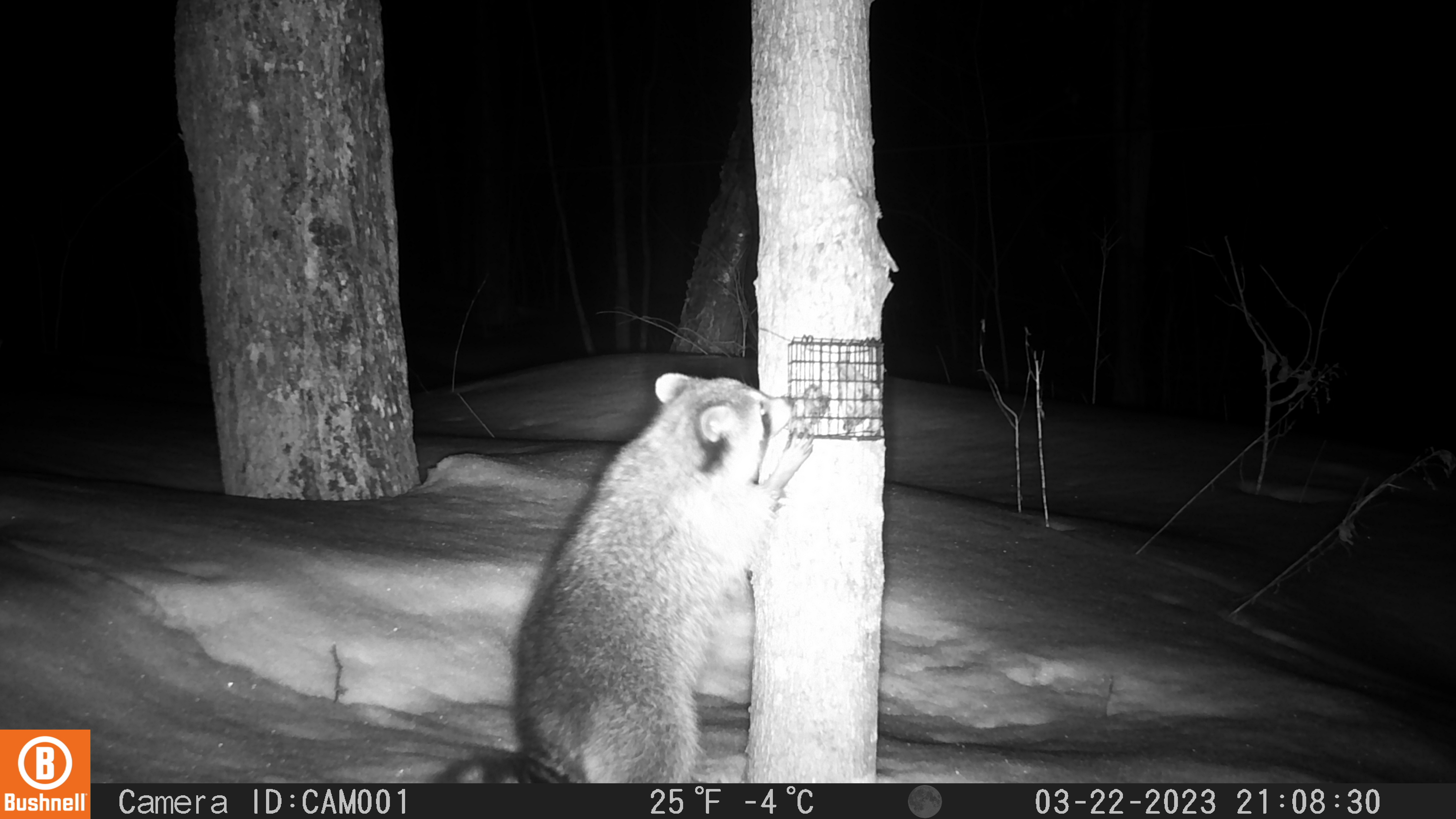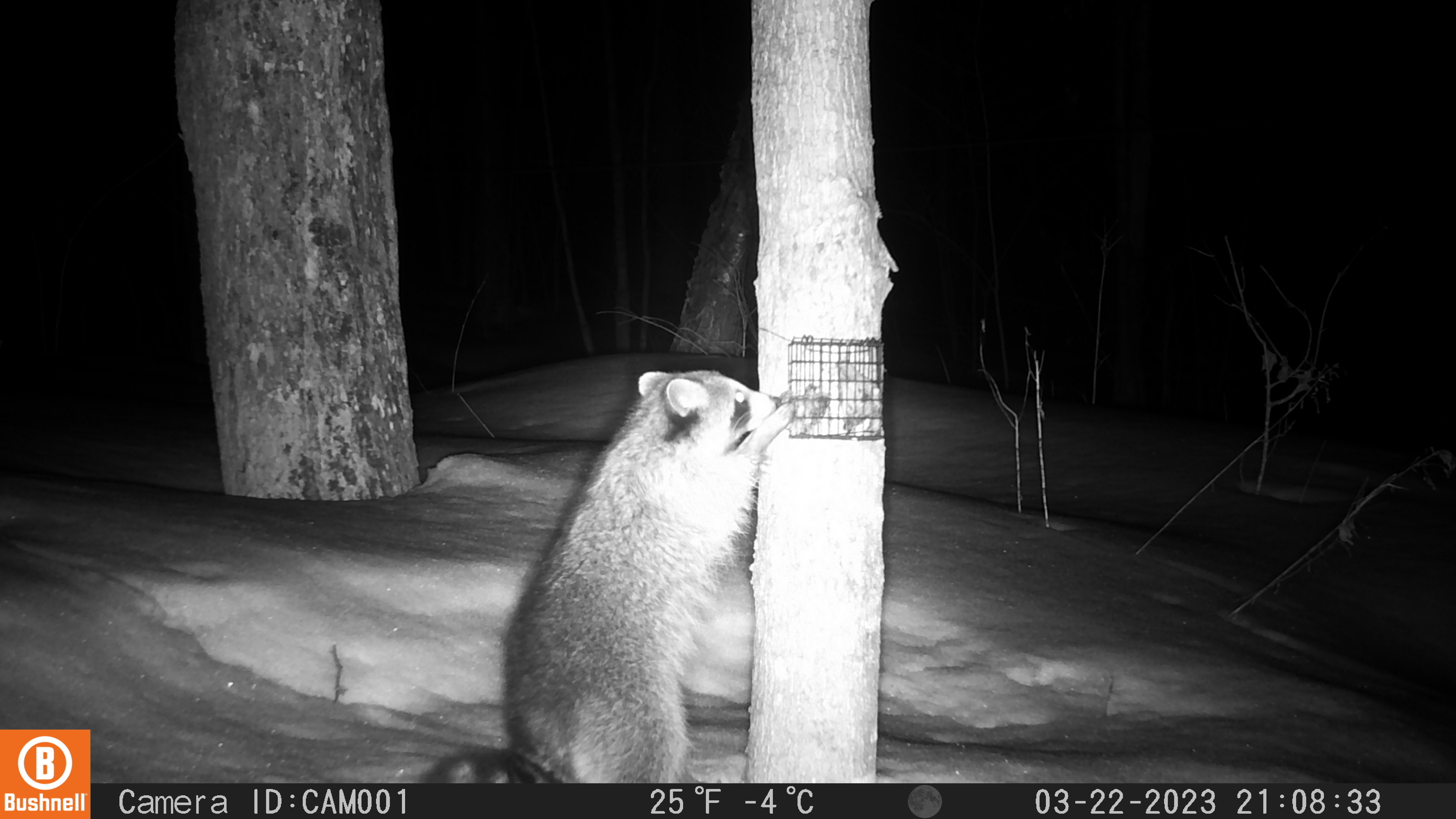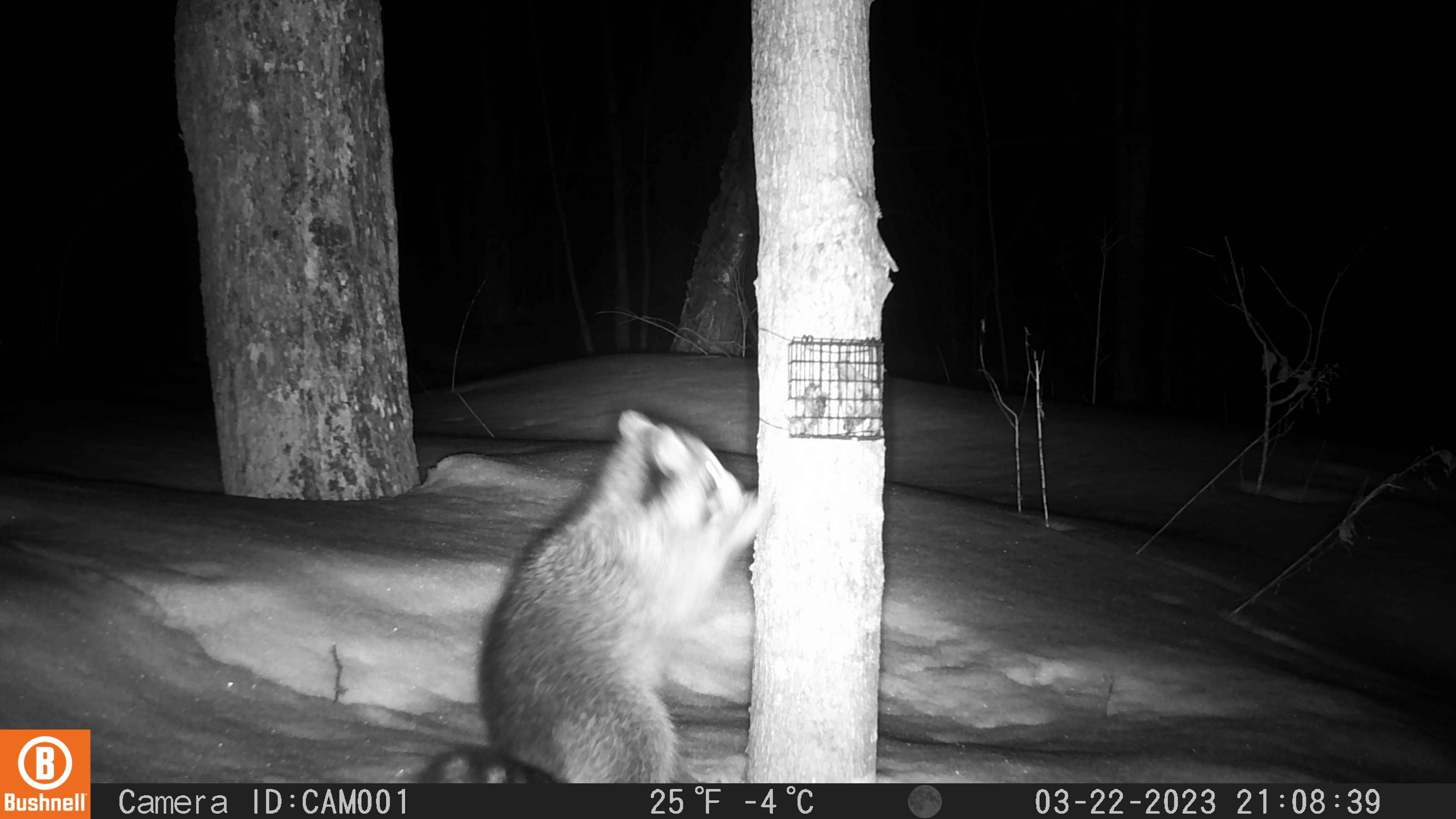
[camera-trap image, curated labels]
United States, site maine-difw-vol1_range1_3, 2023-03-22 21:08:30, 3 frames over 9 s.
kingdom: Animalia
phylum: Chordata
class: Mammalia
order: Carnivora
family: Procyonidae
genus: Procyon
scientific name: Procyon lotor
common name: raccoon